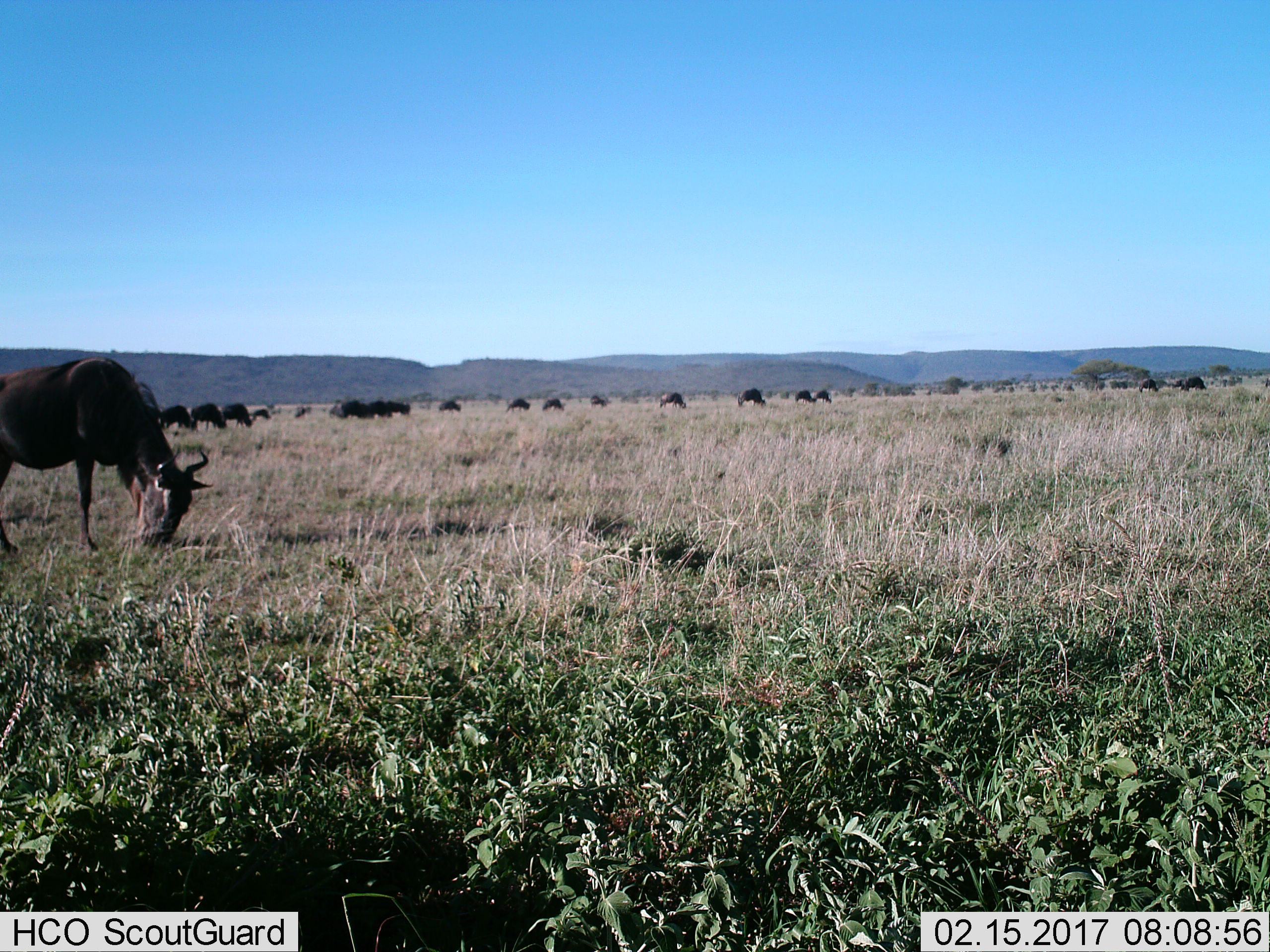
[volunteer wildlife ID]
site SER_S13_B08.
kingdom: Animalia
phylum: Chordata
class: Mammalia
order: Artiodactyla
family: Bovidae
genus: Connochaetes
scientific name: Connochaetes taurinus taurinus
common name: blue wildebeest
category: wildebeestblue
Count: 11-50.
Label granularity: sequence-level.